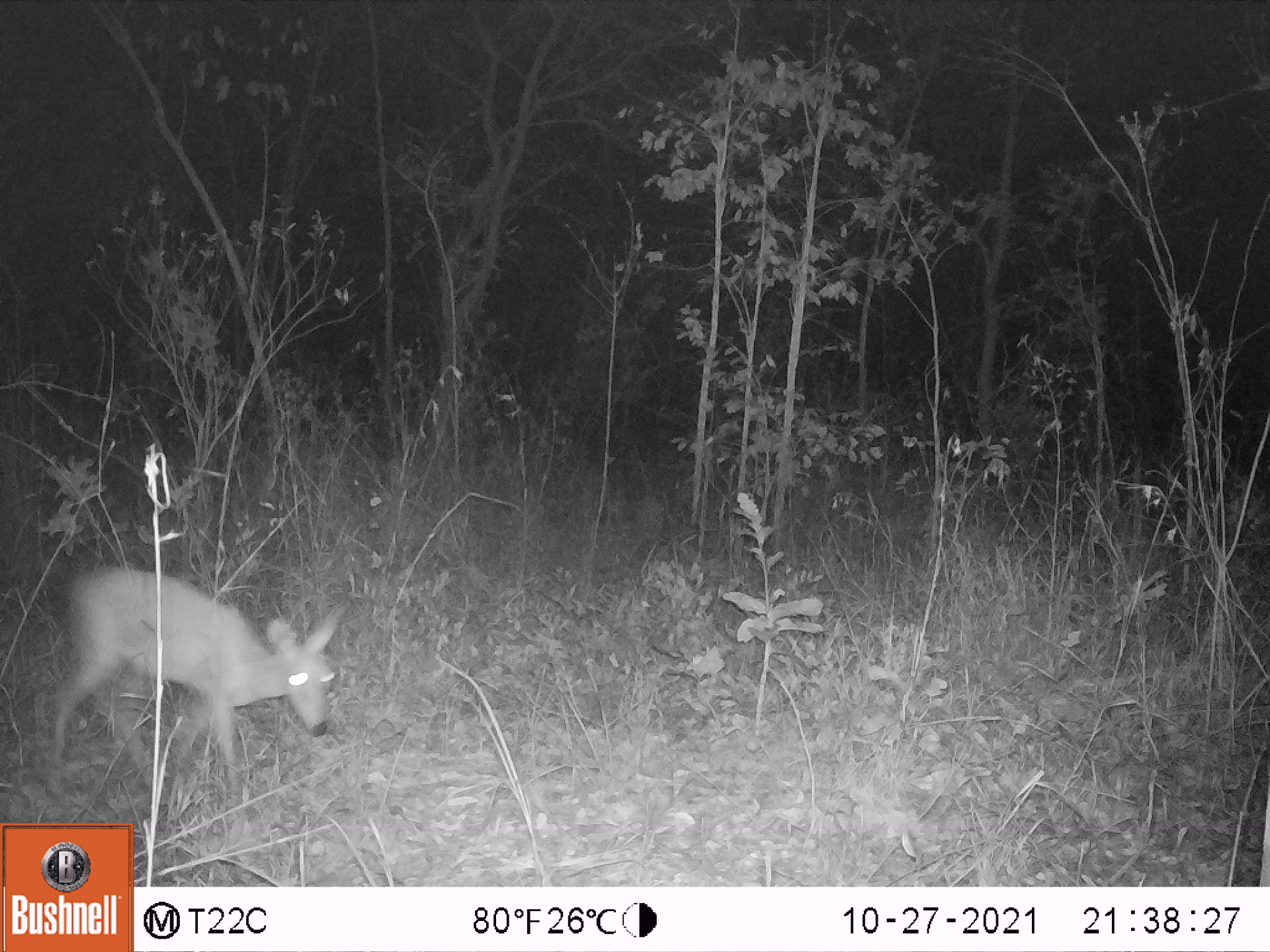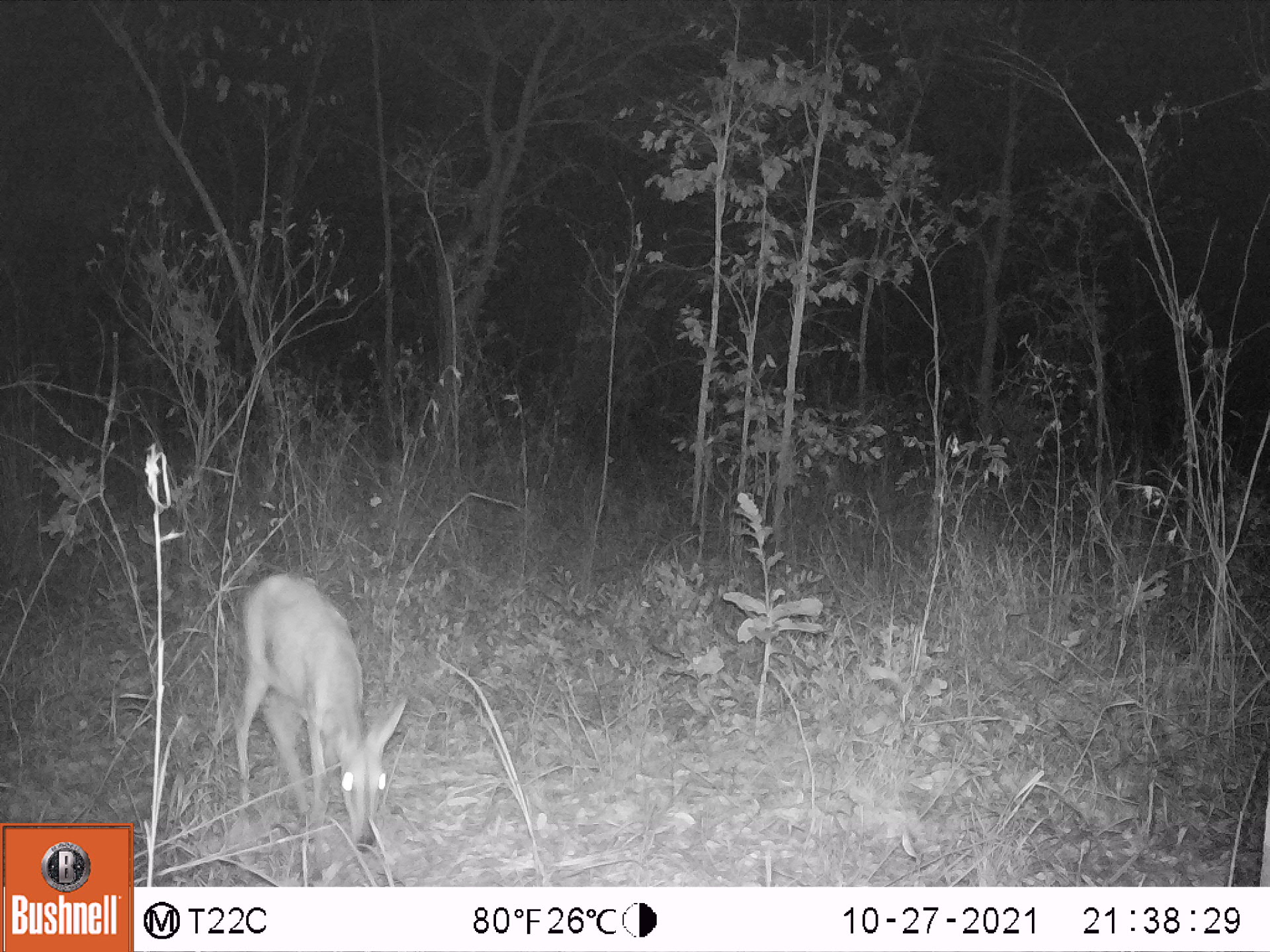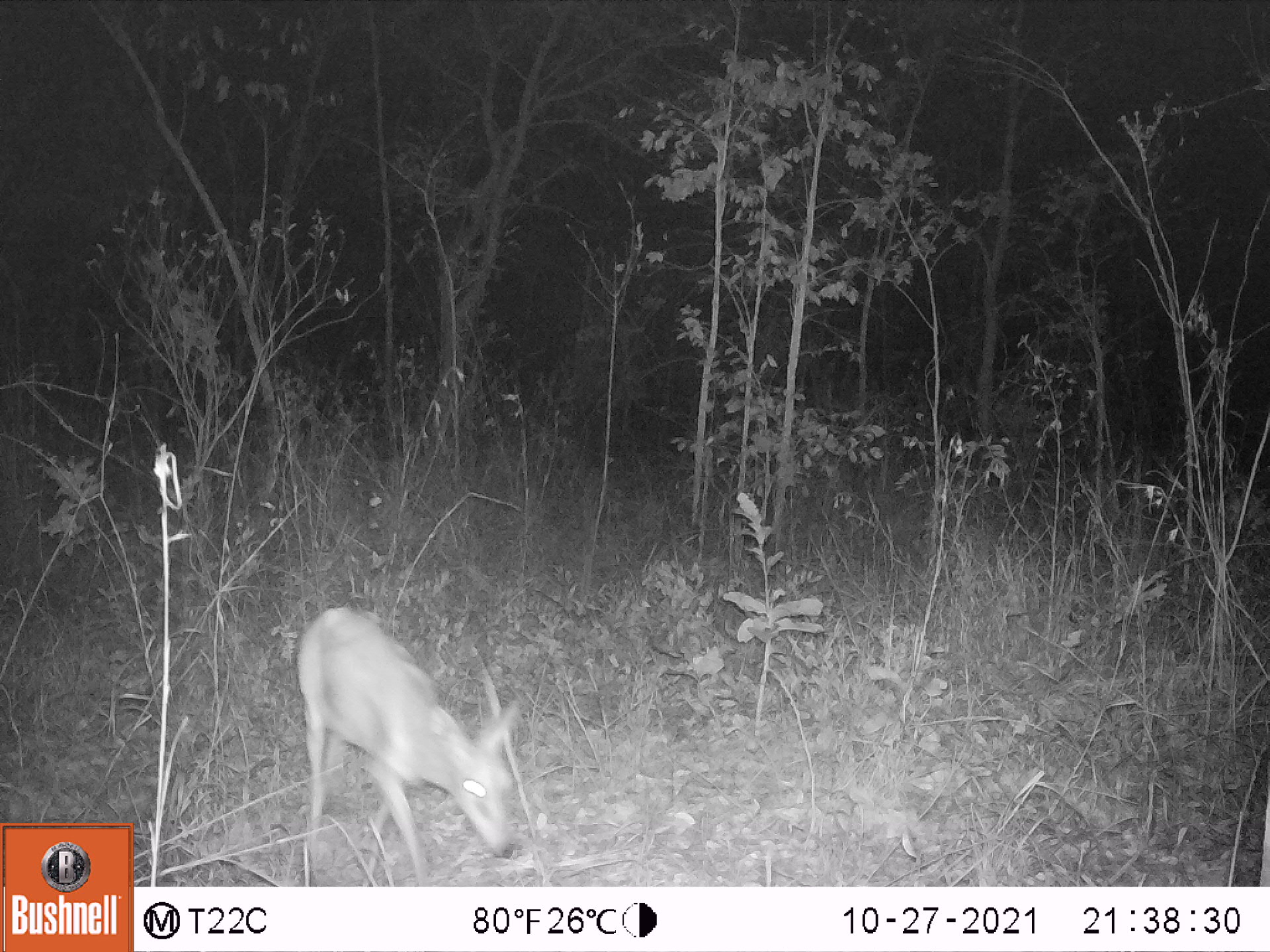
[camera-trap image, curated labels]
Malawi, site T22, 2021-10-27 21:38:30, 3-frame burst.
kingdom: Animalia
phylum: Chordata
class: Mammalia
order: Artiodactyla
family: Bovidae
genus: Sylvicapra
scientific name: Sylvicapra grimmia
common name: common duiker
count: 1